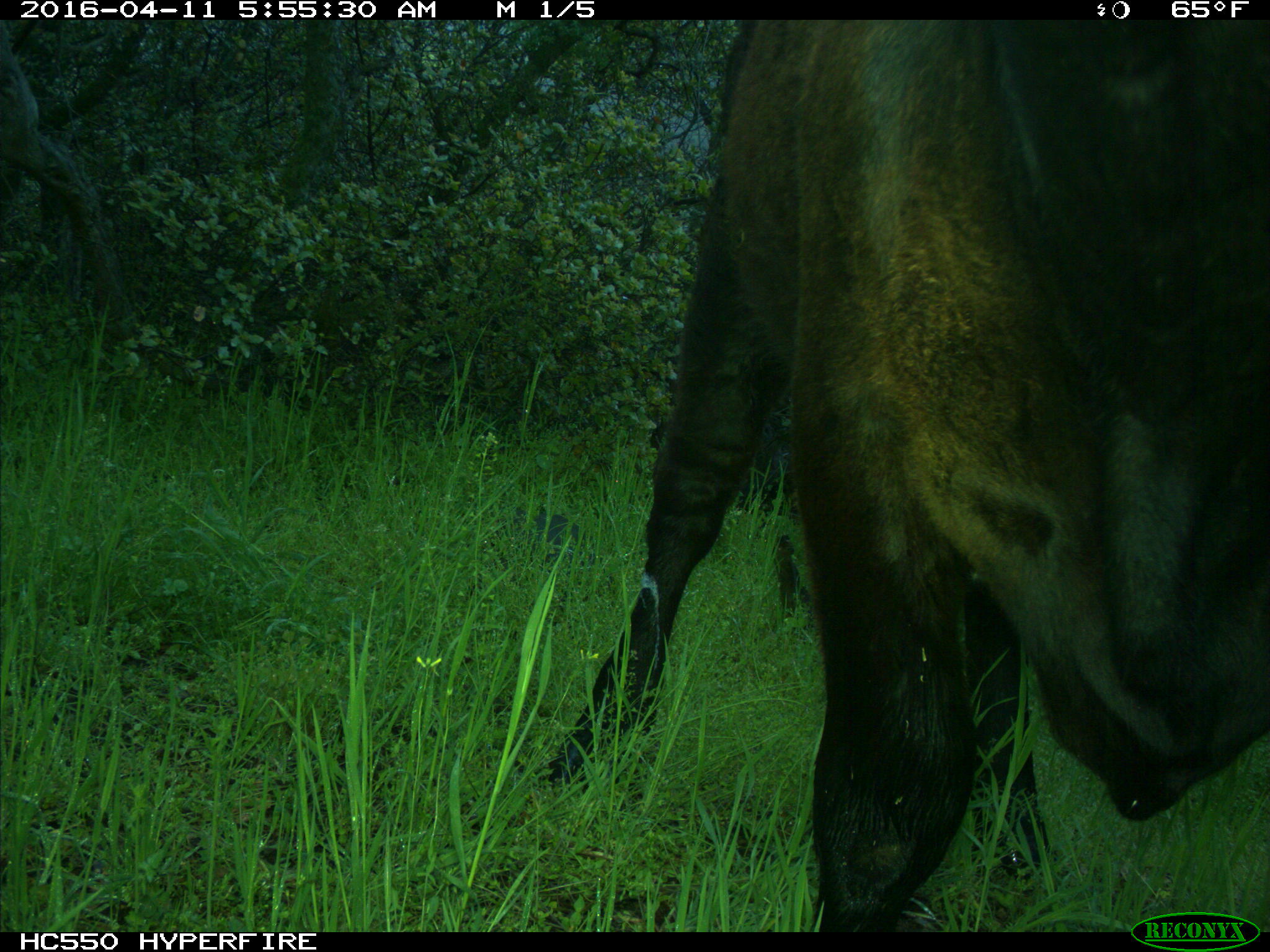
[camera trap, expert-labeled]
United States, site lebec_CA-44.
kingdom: Animalia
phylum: Chordata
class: Mammalia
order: Artiodactyla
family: Bovidae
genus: Bos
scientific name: Bos taurus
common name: domestic cow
Bos taurus (domestic cow).